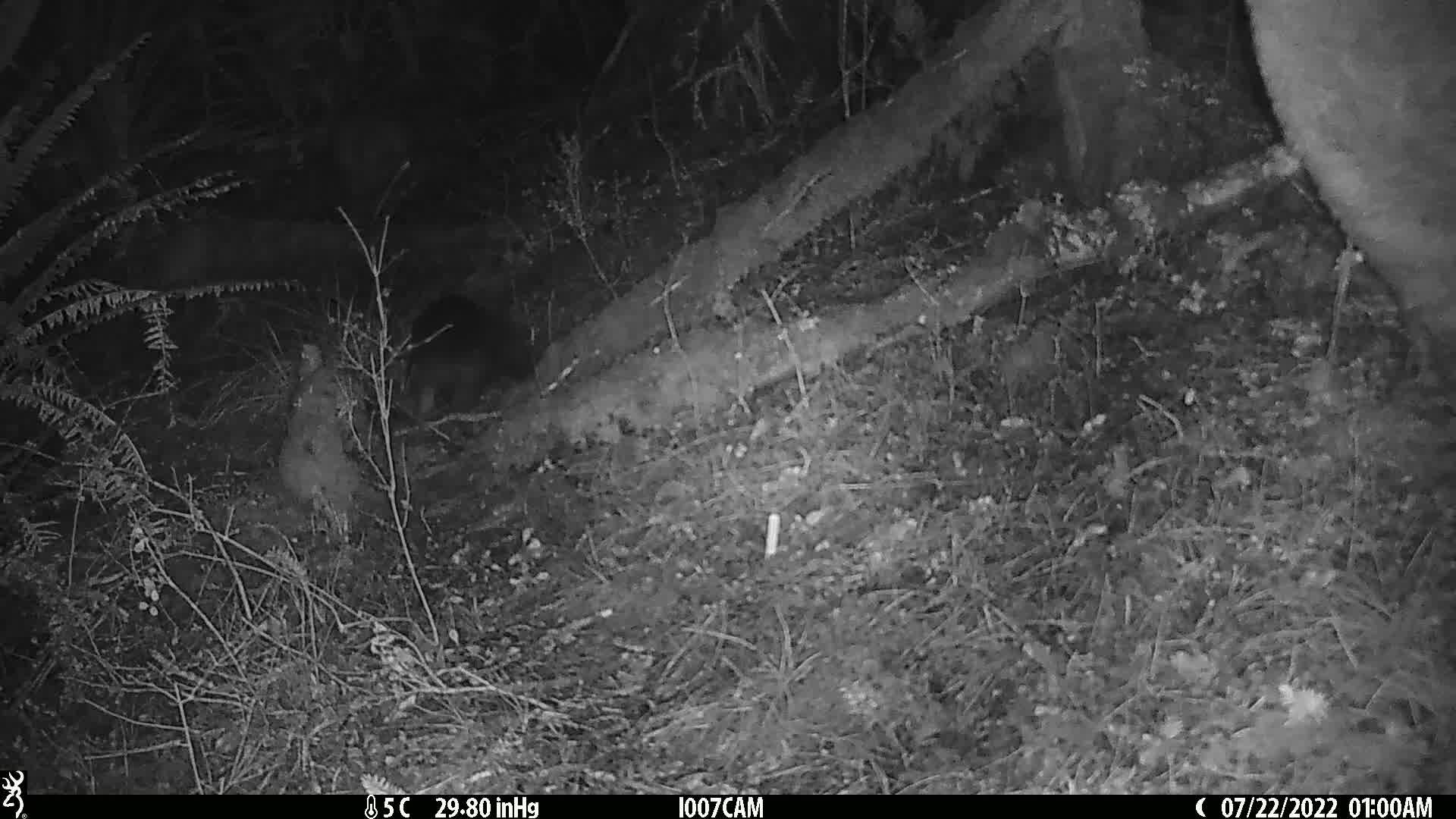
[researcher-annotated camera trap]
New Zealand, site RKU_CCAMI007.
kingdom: Animalia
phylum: Chordata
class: Mammalia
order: Diprotodontia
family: Phalangeridae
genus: Trichosurus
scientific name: Trichosurus vulpecula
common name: common brushtail possum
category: possum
Possum (common brushtail possum) (Trichosurus vulpecula).